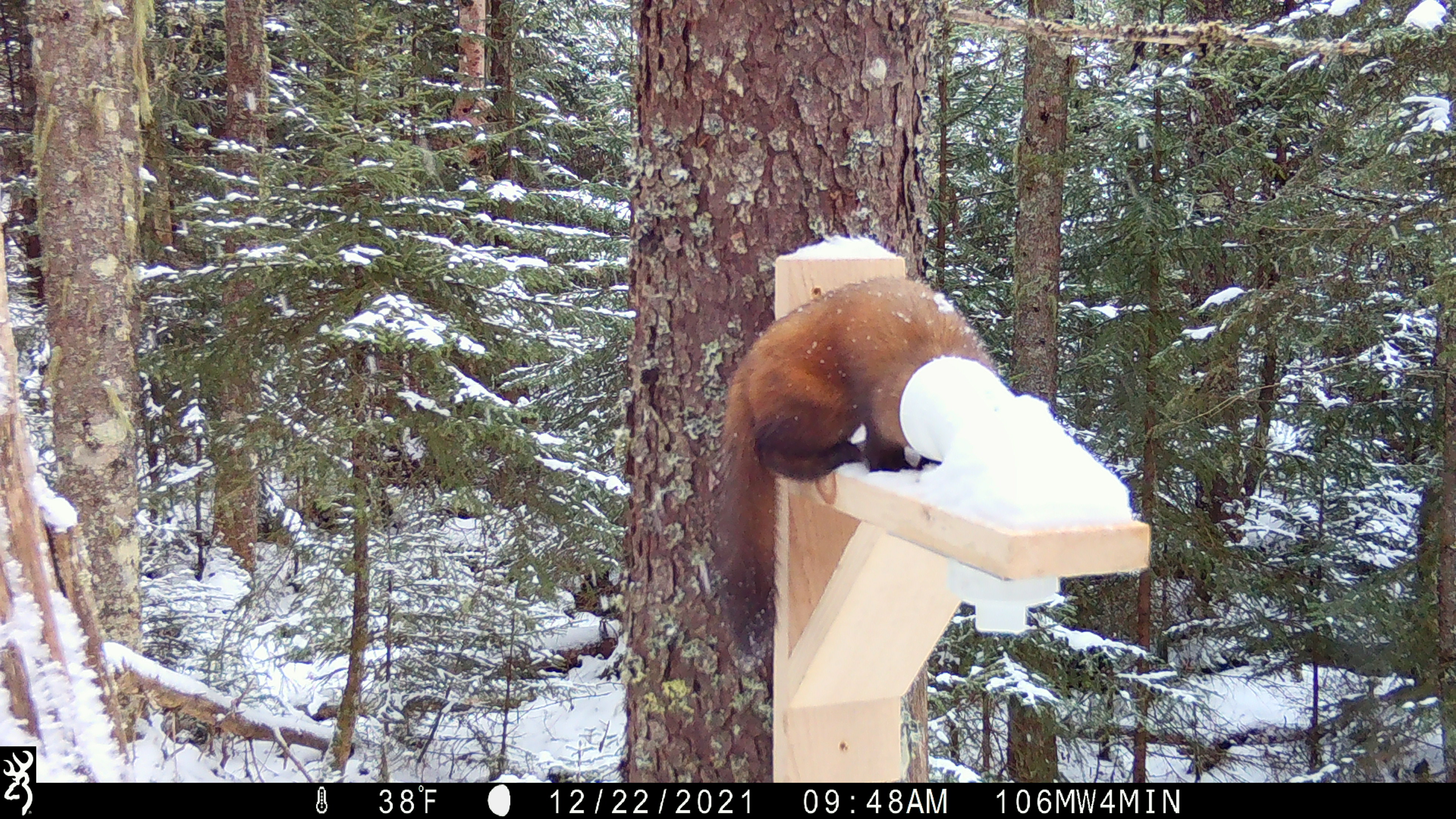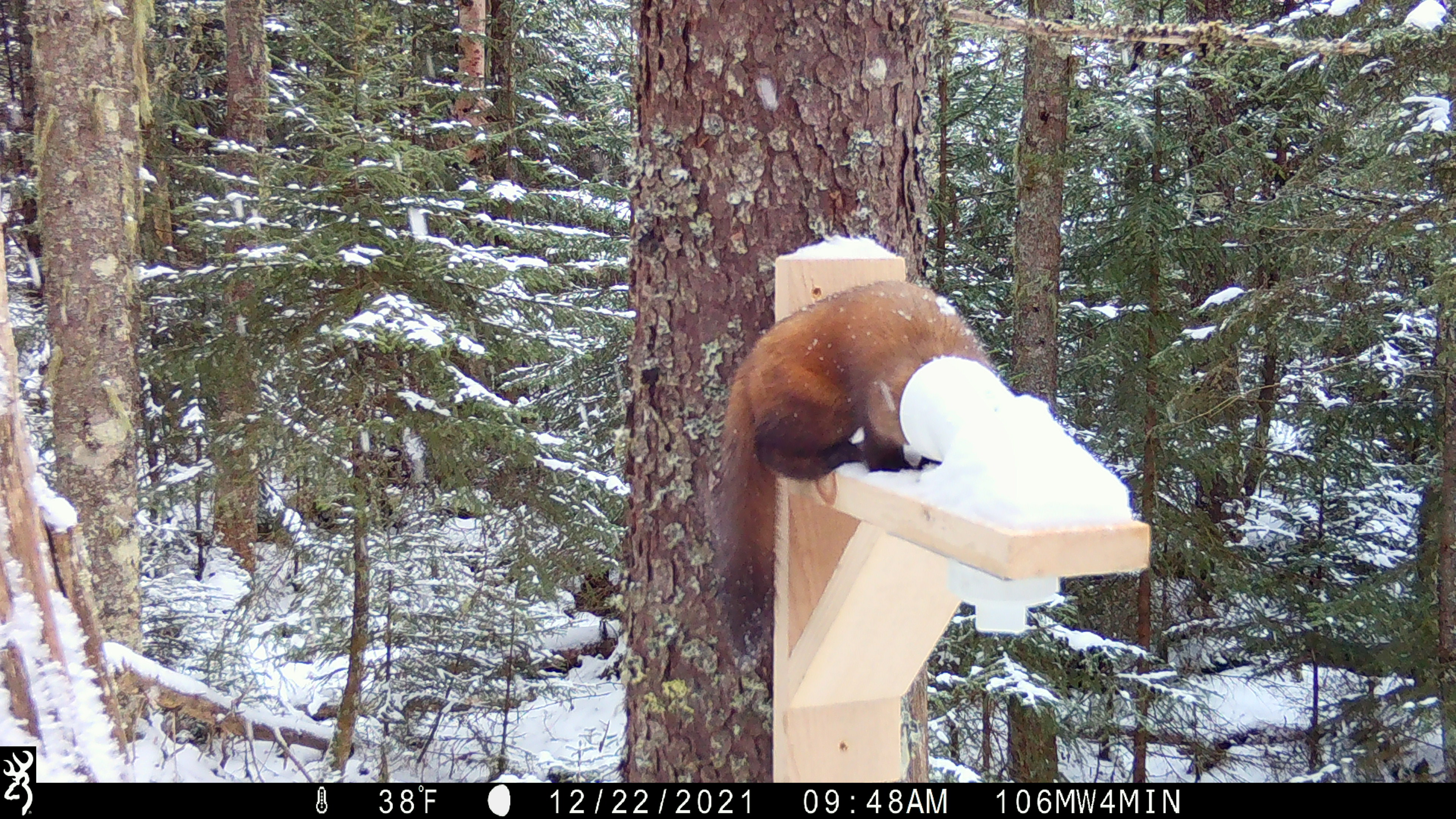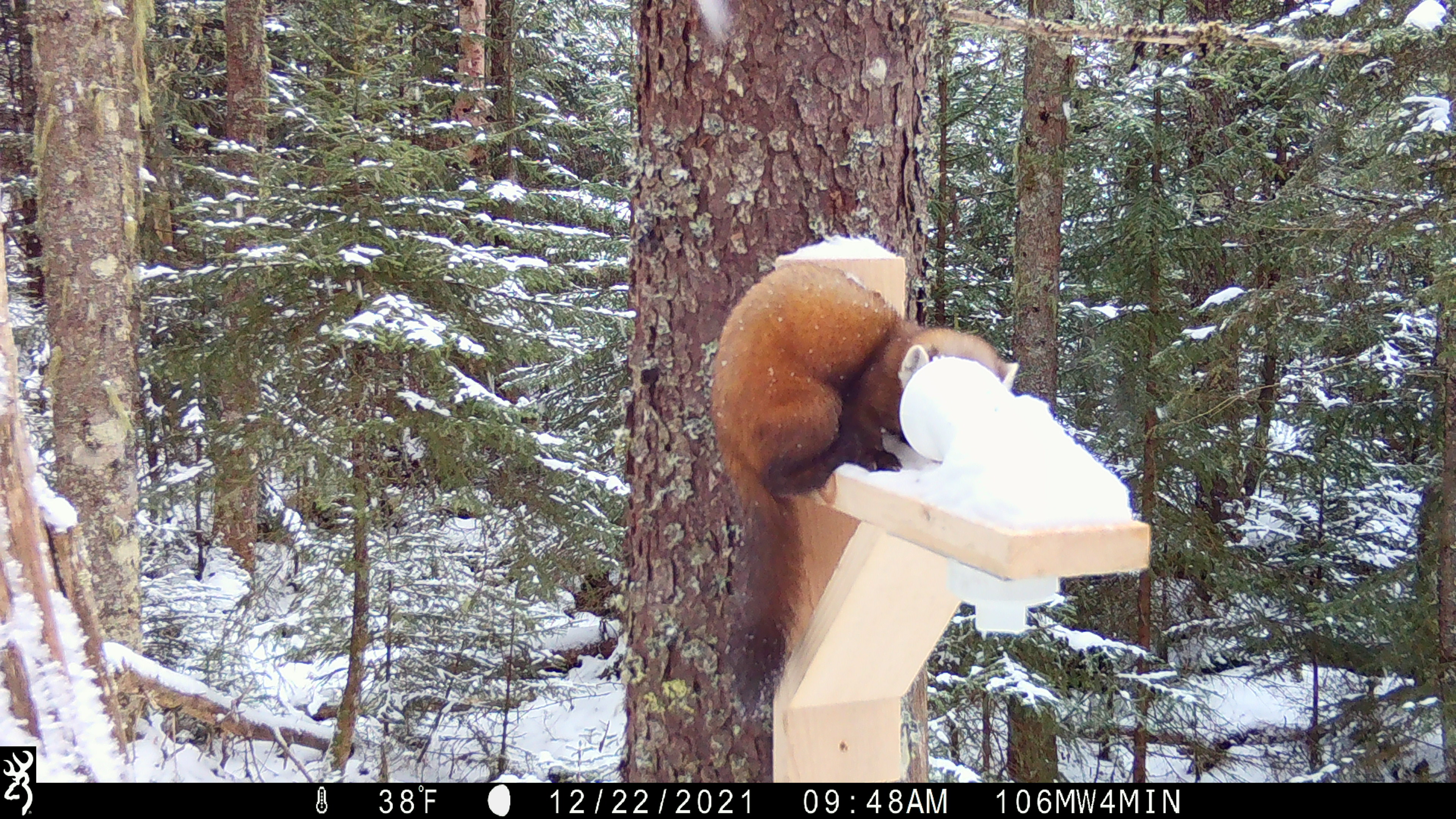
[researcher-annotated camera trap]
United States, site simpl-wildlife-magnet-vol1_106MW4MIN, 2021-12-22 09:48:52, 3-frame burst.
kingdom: Animalia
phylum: Chordata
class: Mammalia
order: Carnivora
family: Mustelidae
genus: Martes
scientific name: Martes americana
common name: american marten